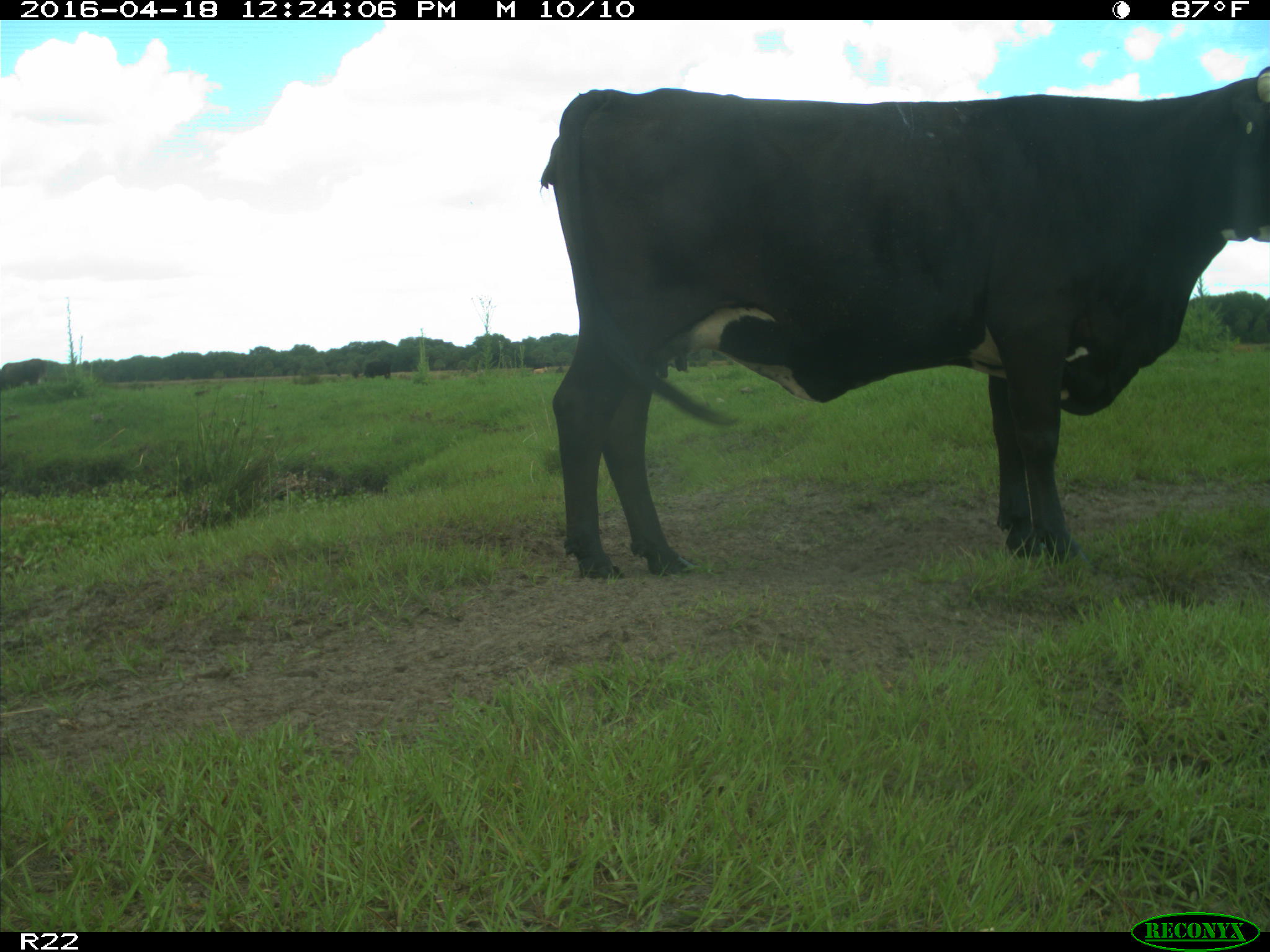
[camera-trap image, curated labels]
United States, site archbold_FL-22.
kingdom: Animalia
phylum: Chordata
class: Mammalia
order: Artiodactyla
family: Bovidae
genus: Bos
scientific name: Bos taurus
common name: domestic cow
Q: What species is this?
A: Bos taurus (domestic cow).